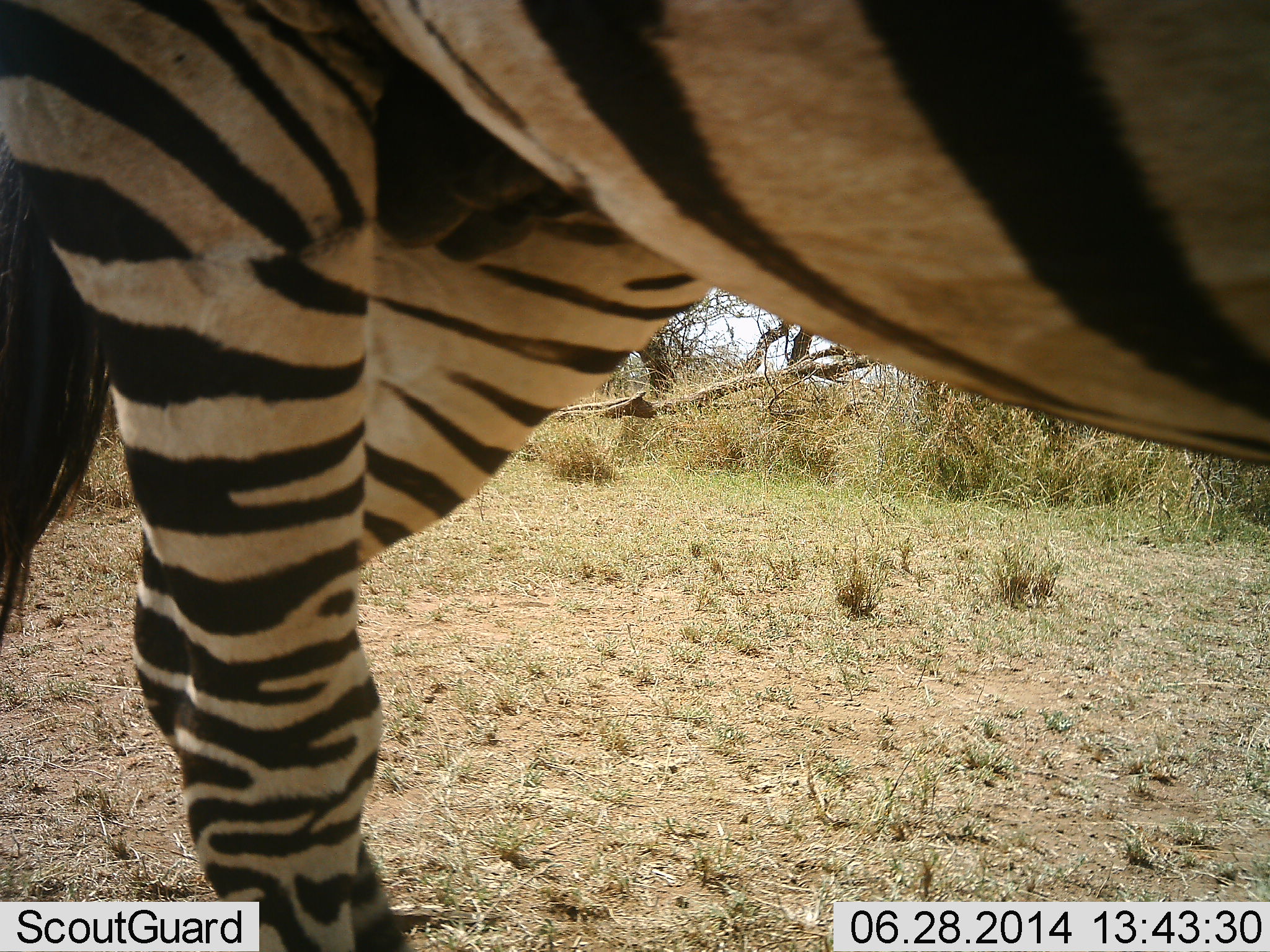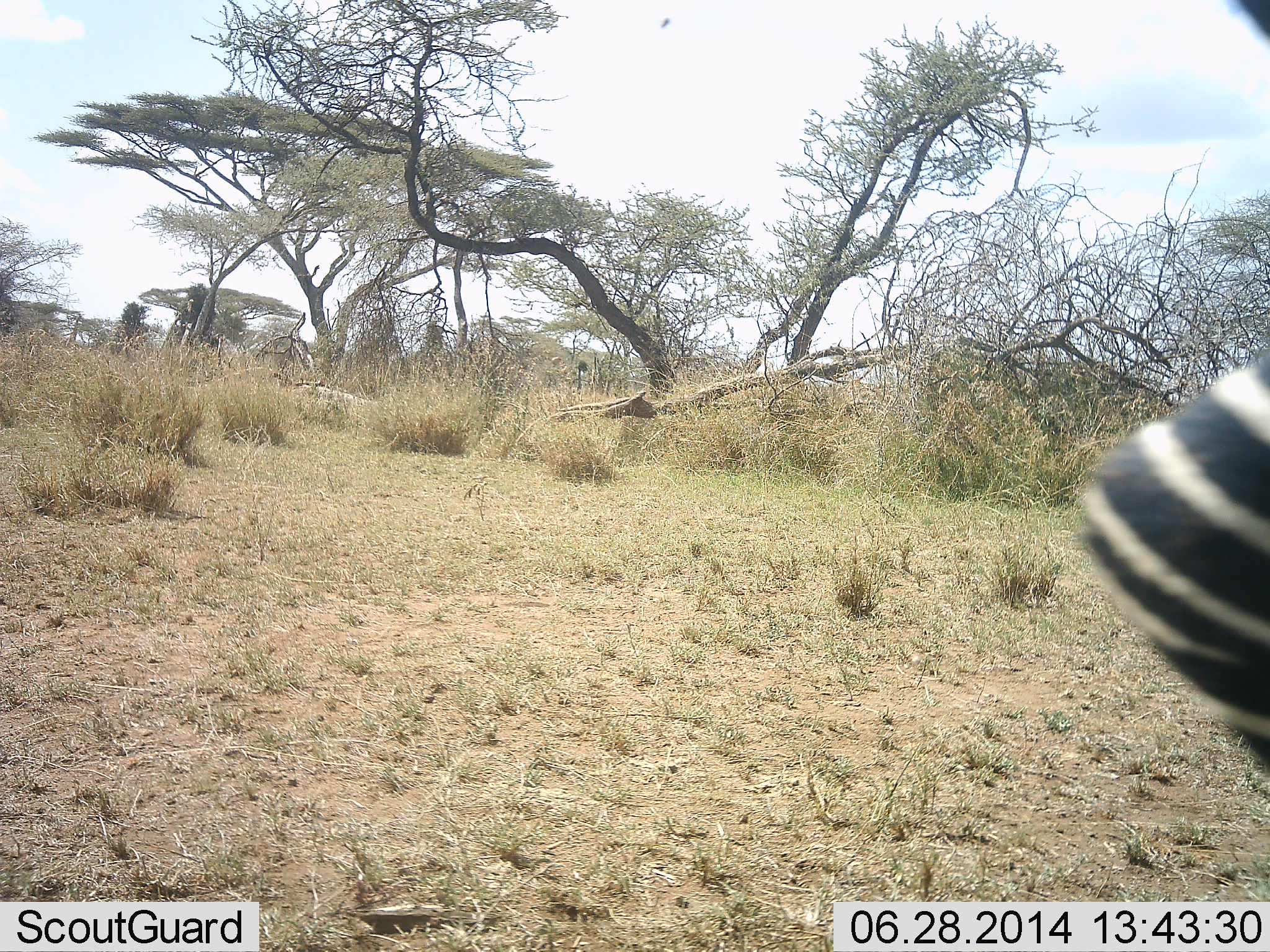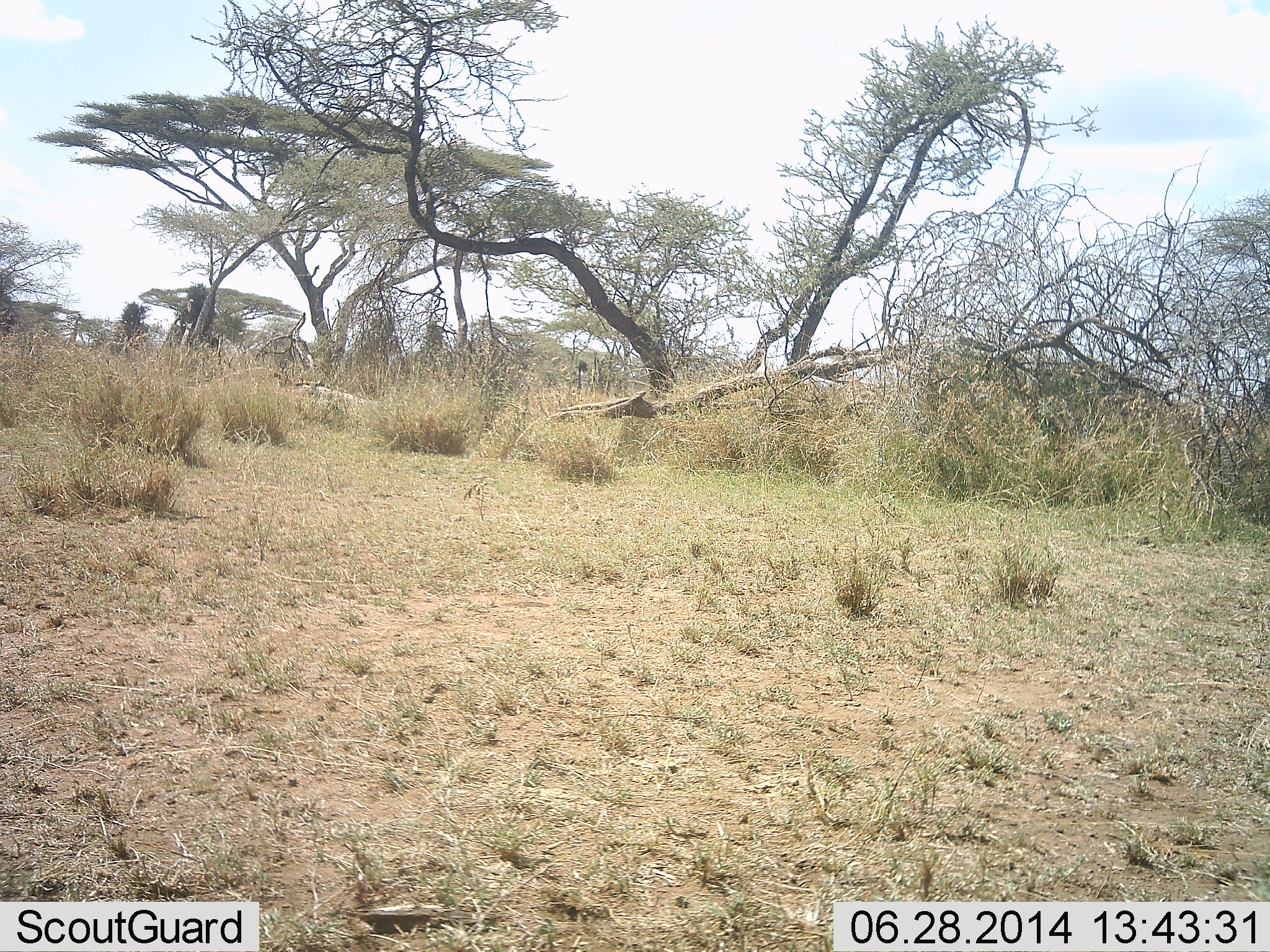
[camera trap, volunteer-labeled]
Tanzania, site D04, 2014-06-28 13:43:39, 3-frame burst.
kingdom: Animalia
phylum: Chordata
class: Mammalia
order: Perissodactyla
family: Equidae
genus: Equus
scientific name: Equus quagga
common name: plains zebra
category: zebra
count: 1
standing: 0%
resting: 0%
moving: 100%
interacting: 0%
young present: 0%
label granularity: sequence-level